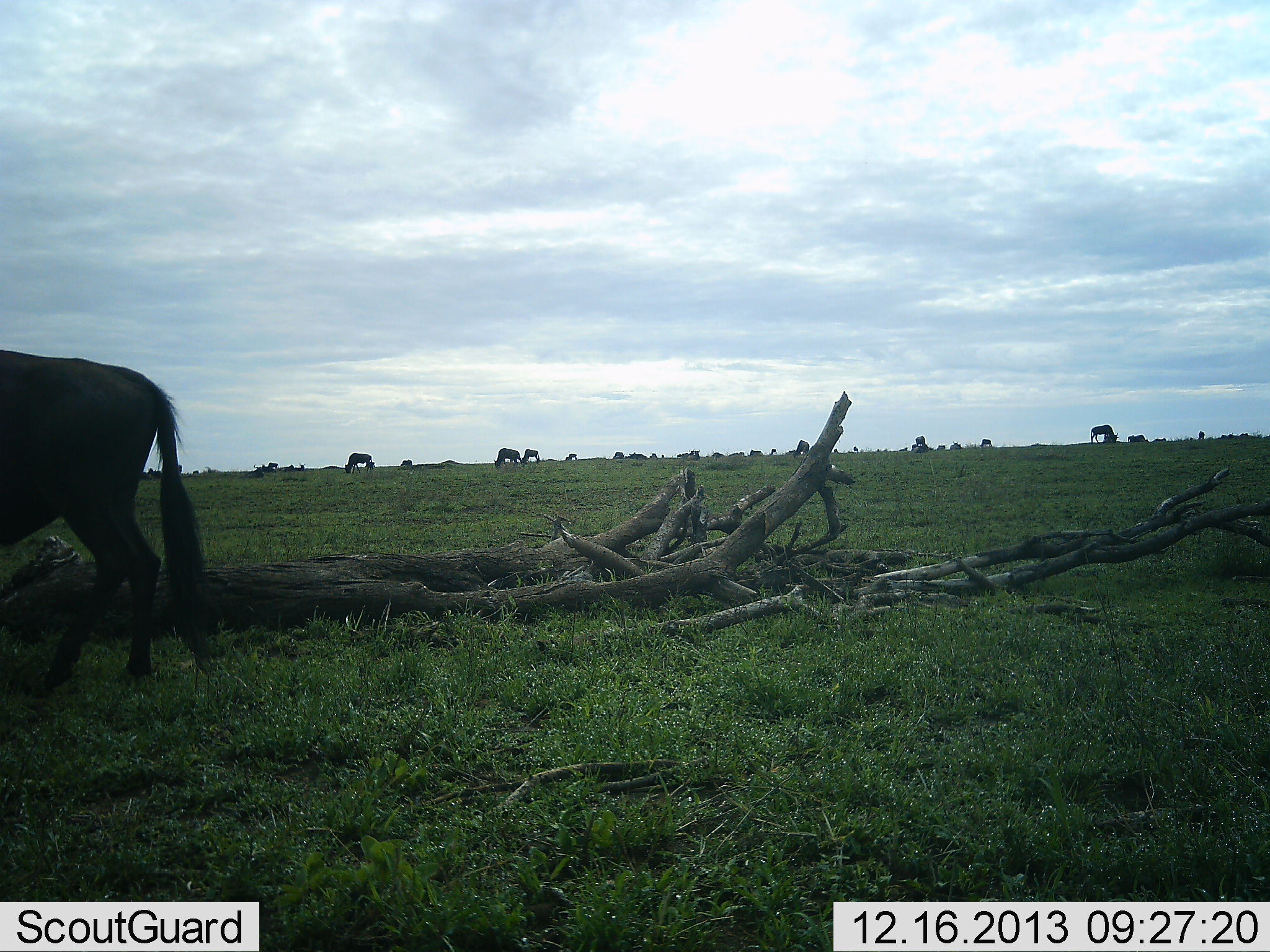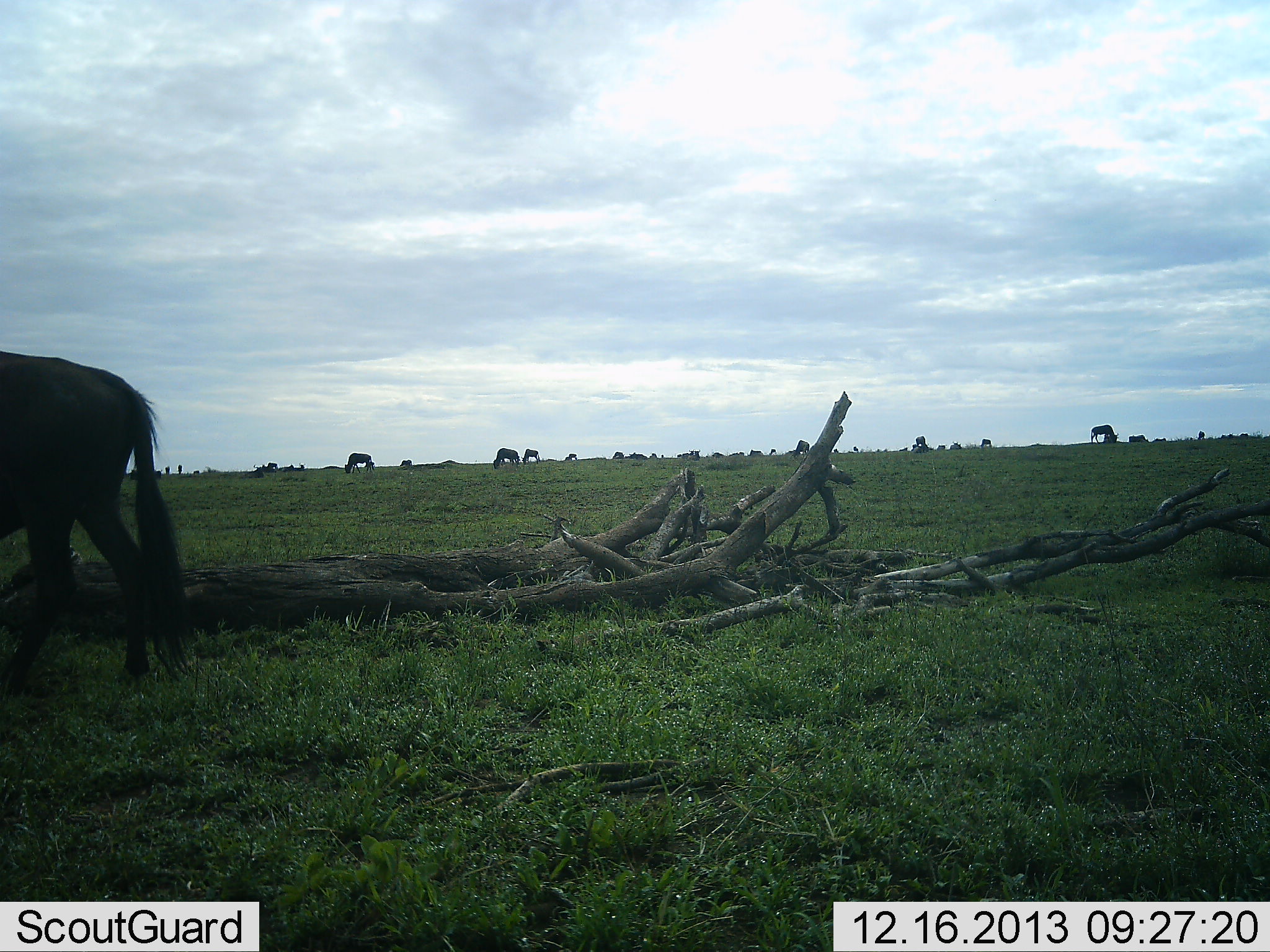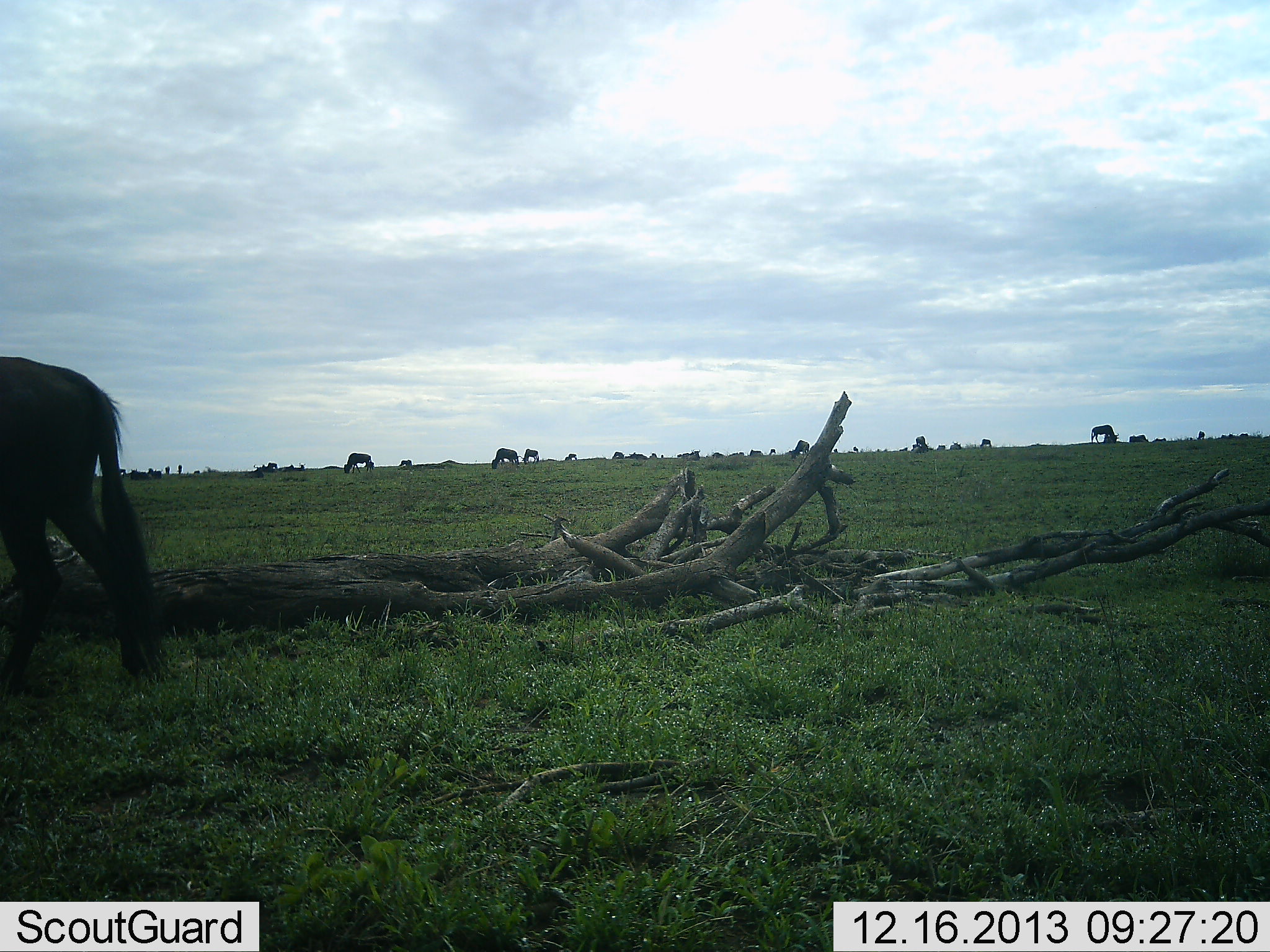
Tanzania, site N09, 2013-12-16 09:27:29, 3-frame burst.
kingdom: Animalia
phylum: Chordata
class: Mammalia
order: Artiodactyla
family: Bovidae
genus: Connochaetes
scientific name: Connochaetes taurinus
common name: blue wildebeest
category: wildebeest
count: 11-50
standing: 50%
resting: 10%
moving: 60%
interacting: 0%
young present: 0%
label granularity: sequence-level